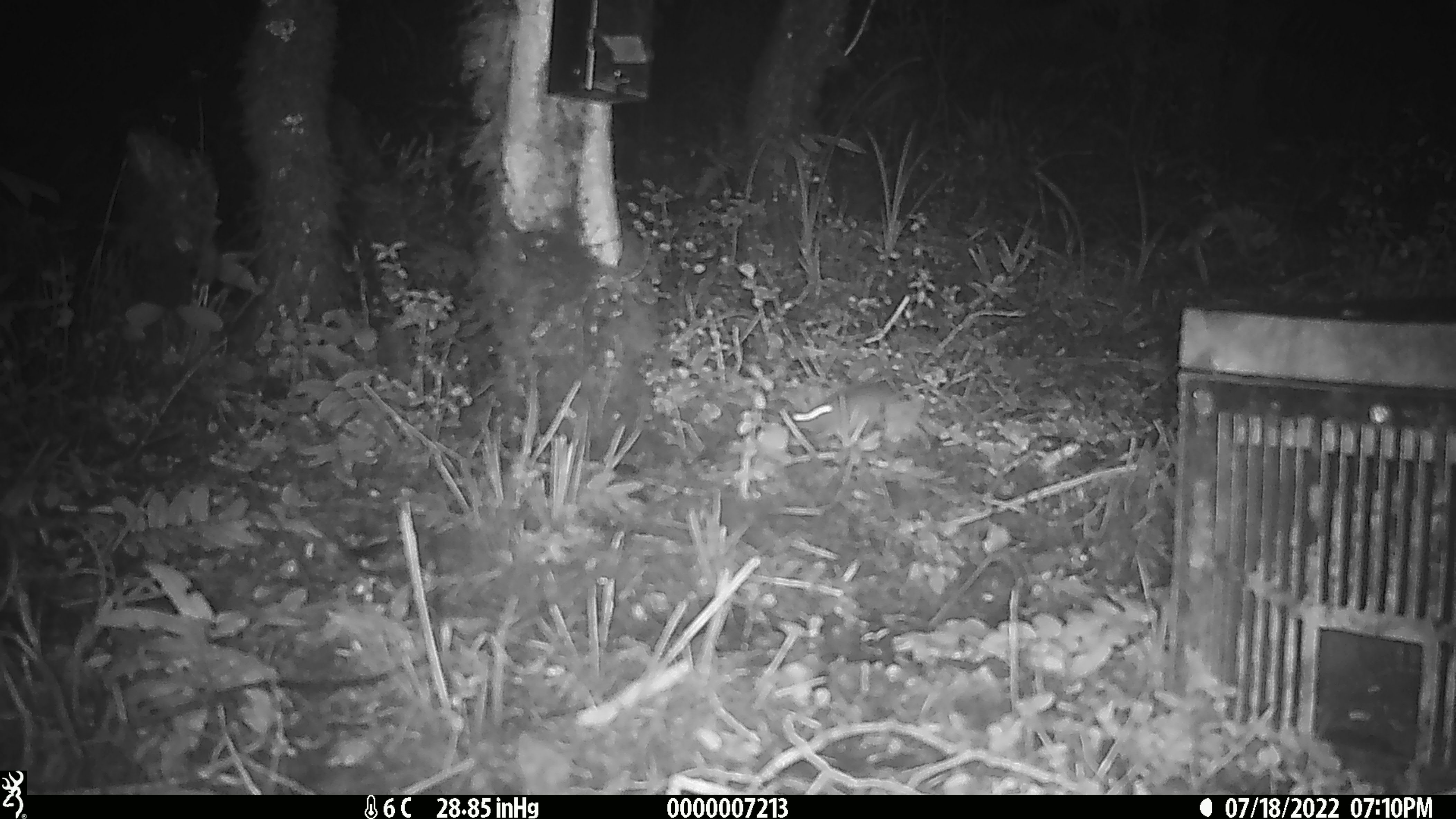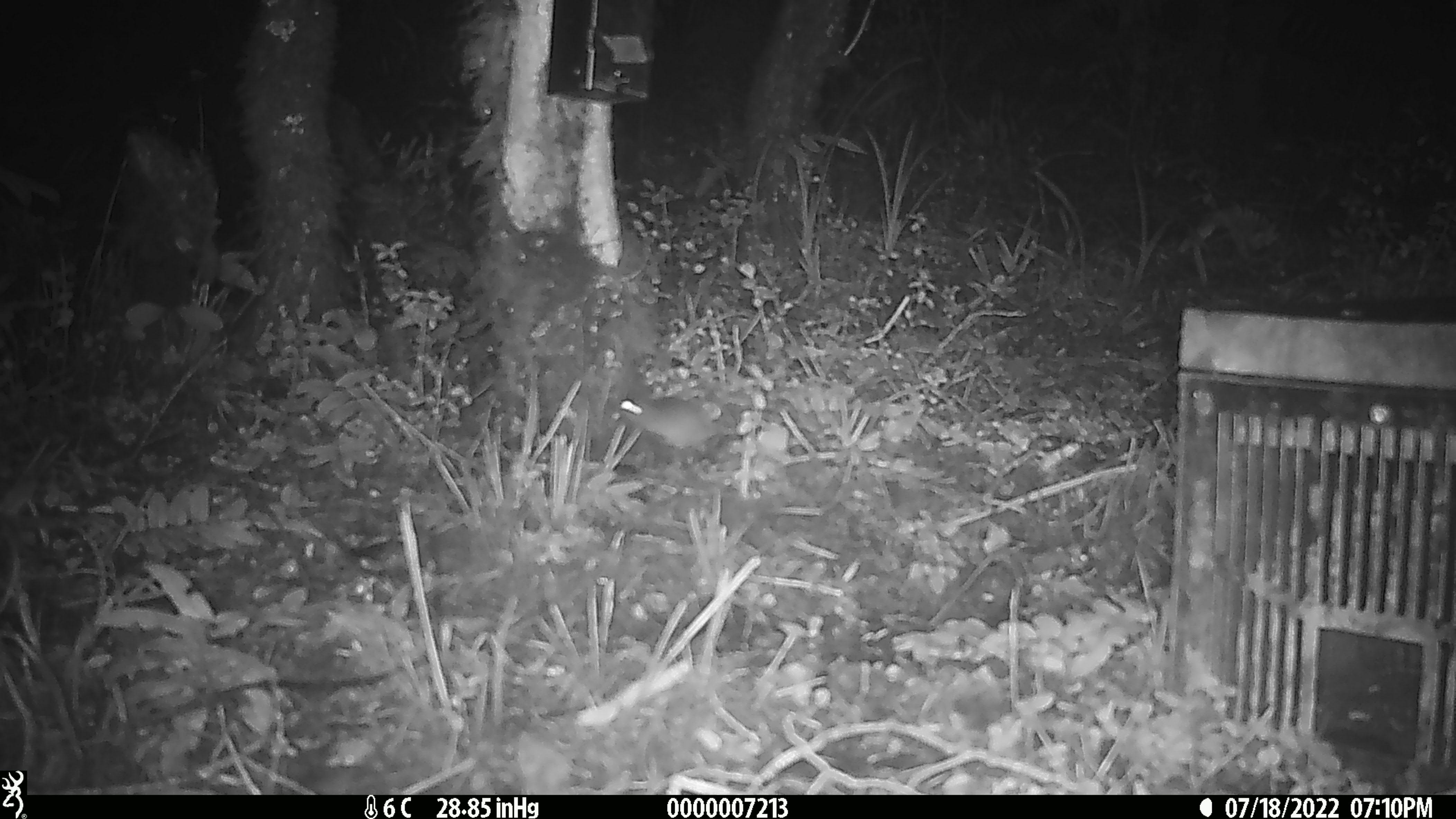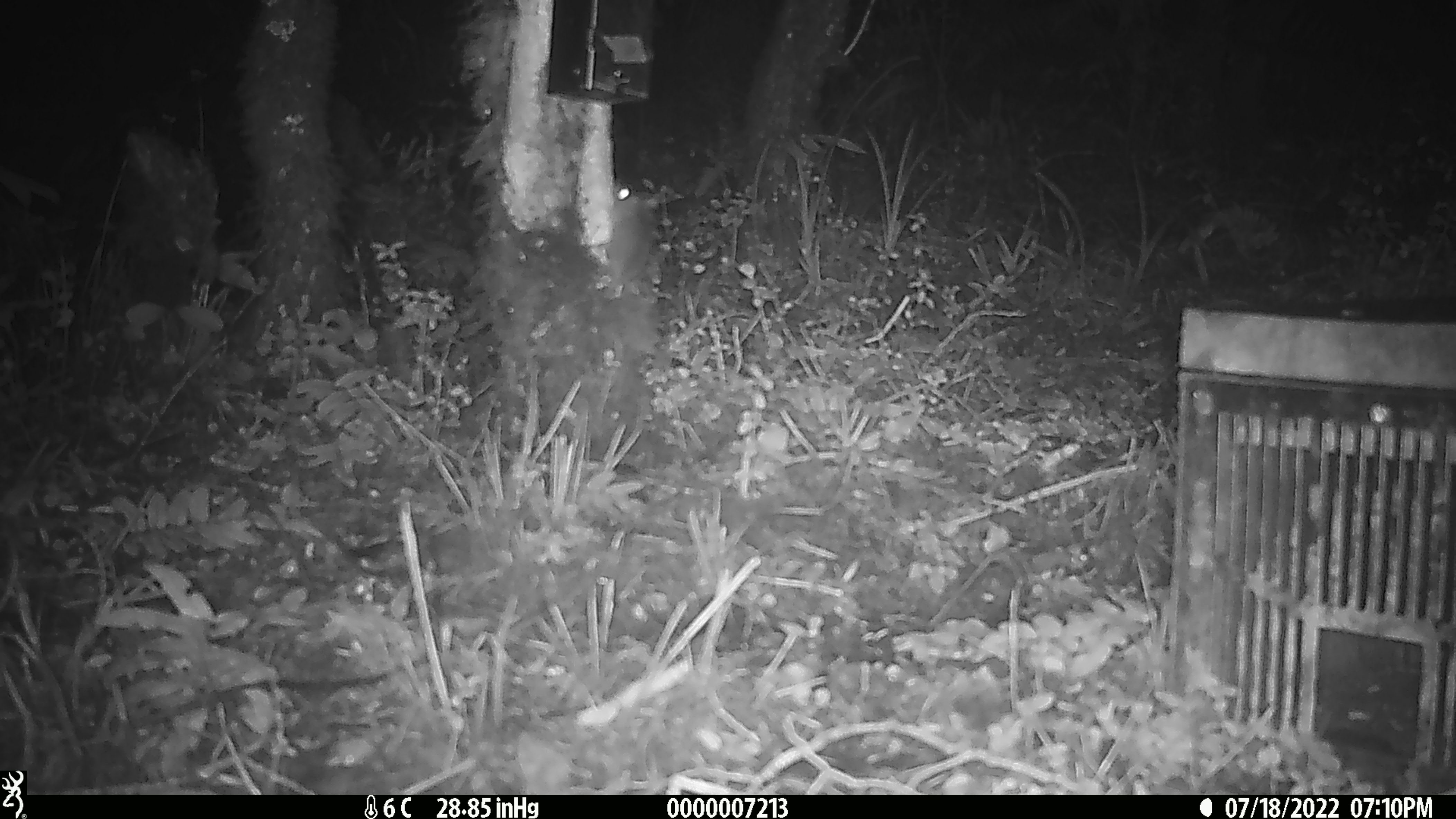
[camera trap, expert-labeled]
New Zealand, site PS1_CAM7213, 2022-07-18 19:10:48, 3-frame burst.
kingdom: Animalia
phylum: Chordata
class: Mammalia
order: Rodentia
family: Muridae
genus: Mus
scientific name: Mus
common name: mouse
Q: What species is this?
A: Mouse (Mus).